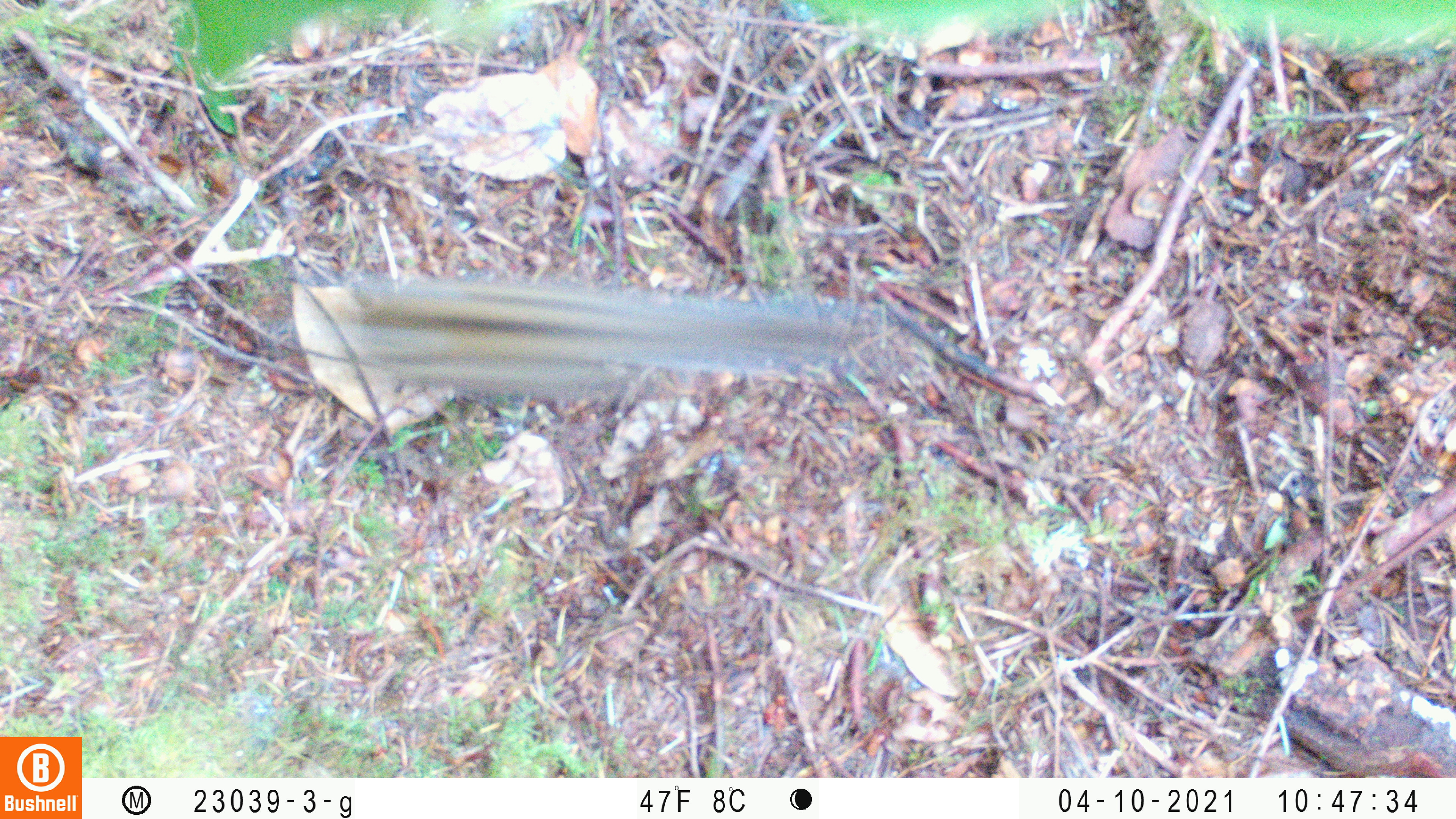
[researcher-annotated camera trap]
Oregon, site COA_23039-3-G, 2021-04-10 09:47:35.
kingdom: Animalia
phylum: Chordata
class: Mammalia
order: Rodentia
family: Sciuridae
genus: Neotamias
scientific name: Neotamias townsendii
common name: townsend's chipmunk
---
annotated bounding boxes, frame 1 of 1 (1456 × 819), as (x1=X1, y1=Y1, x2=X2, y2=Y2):
townsend's chipmunk: (x1=290, y1=251, x2=900, y2=430)